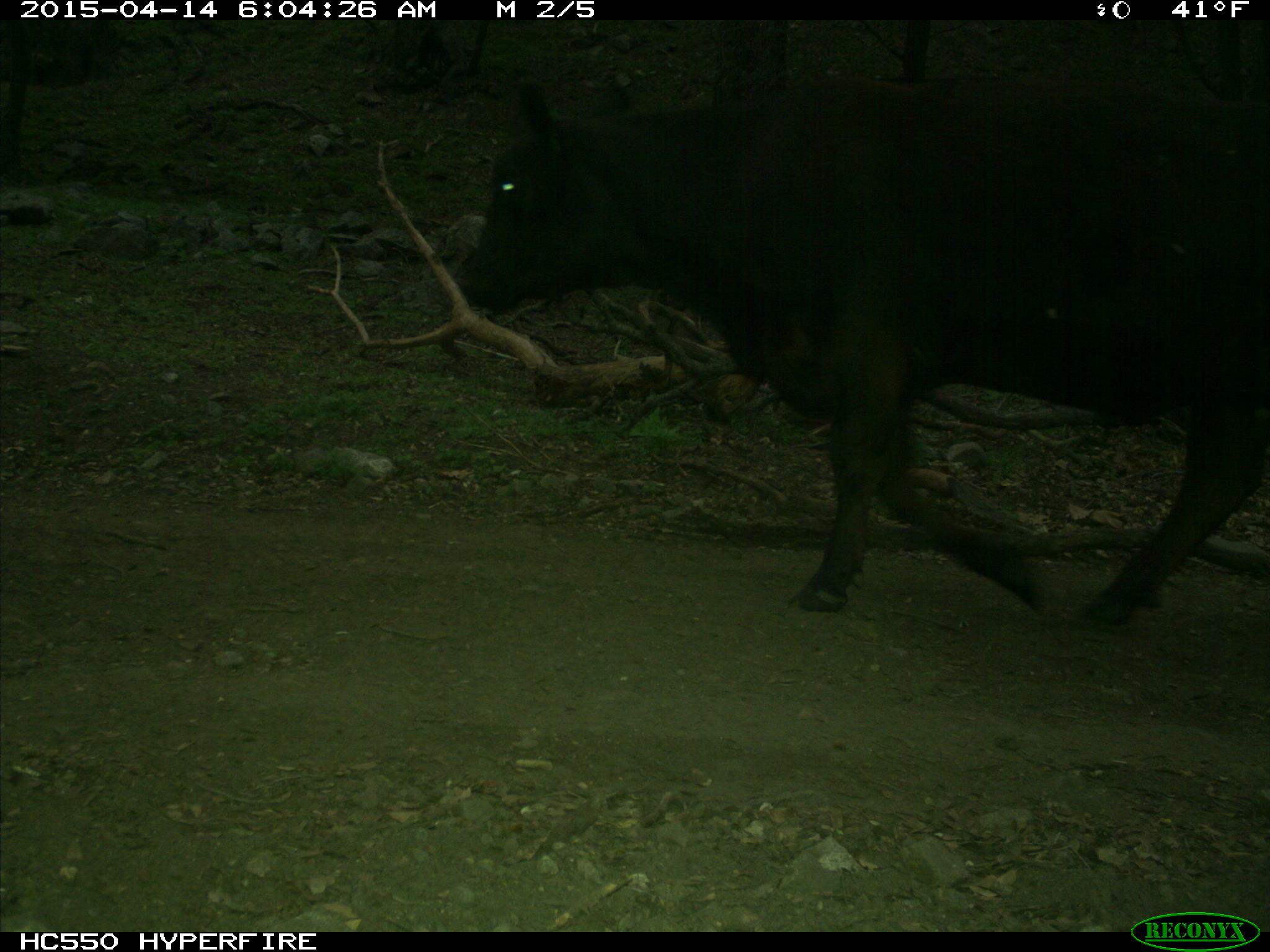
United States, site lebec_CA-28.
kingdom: Animalia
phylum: Chordata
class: Mammalia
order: Artiodactyla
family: Bovidae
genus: Bos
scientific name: Bos taurus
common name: domestic cow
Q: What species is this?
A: Bos taurus (domestic cow).